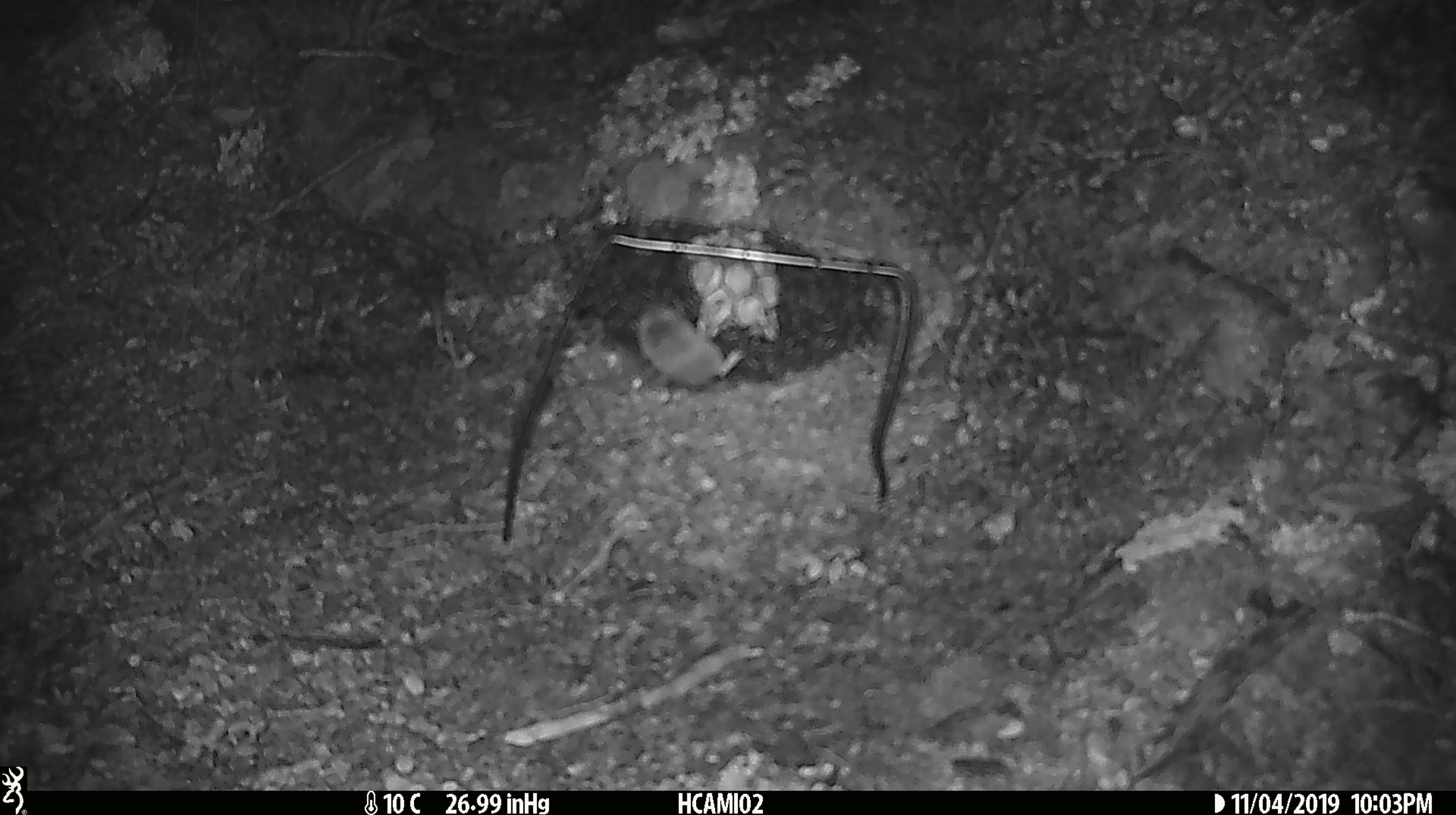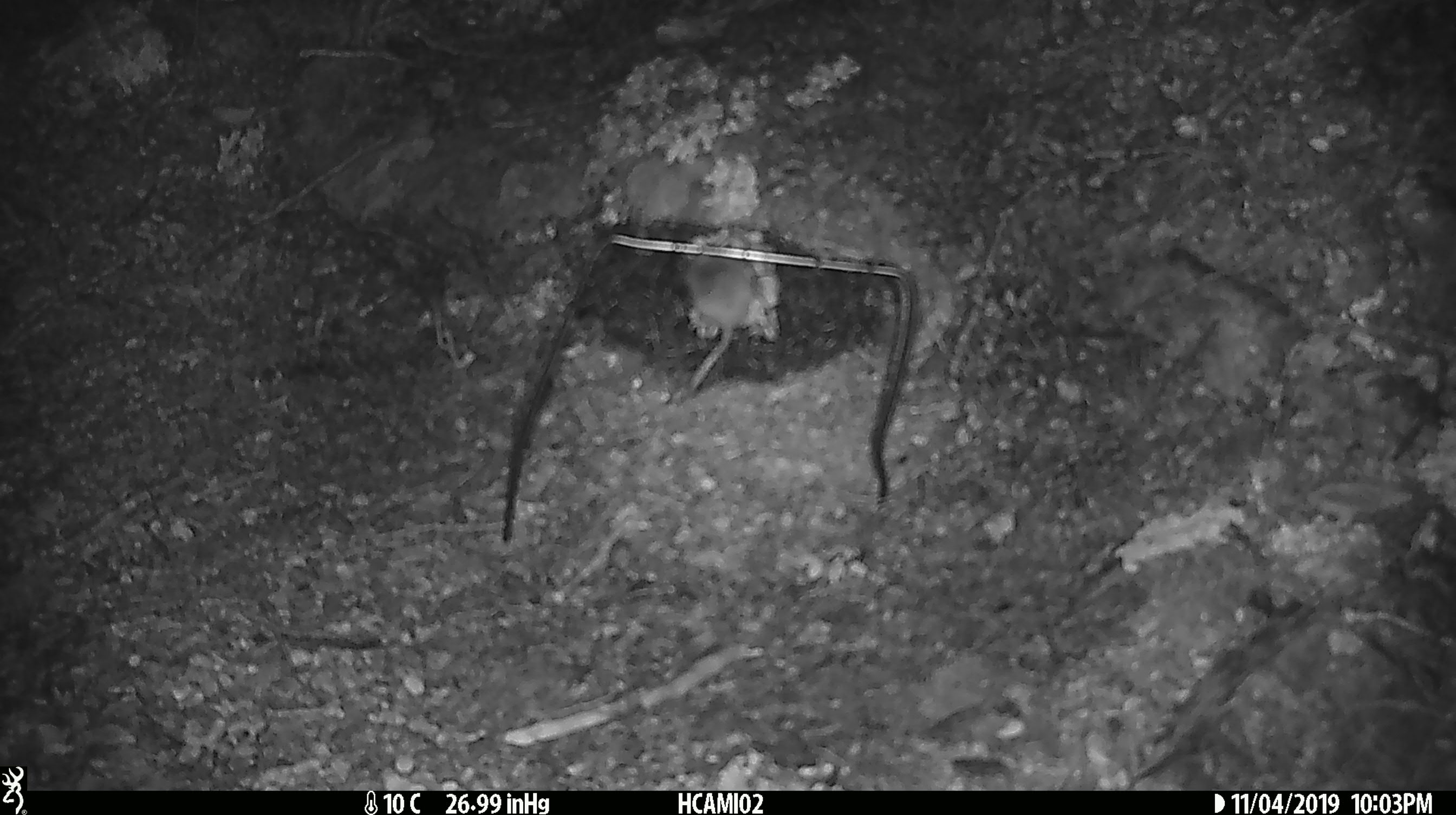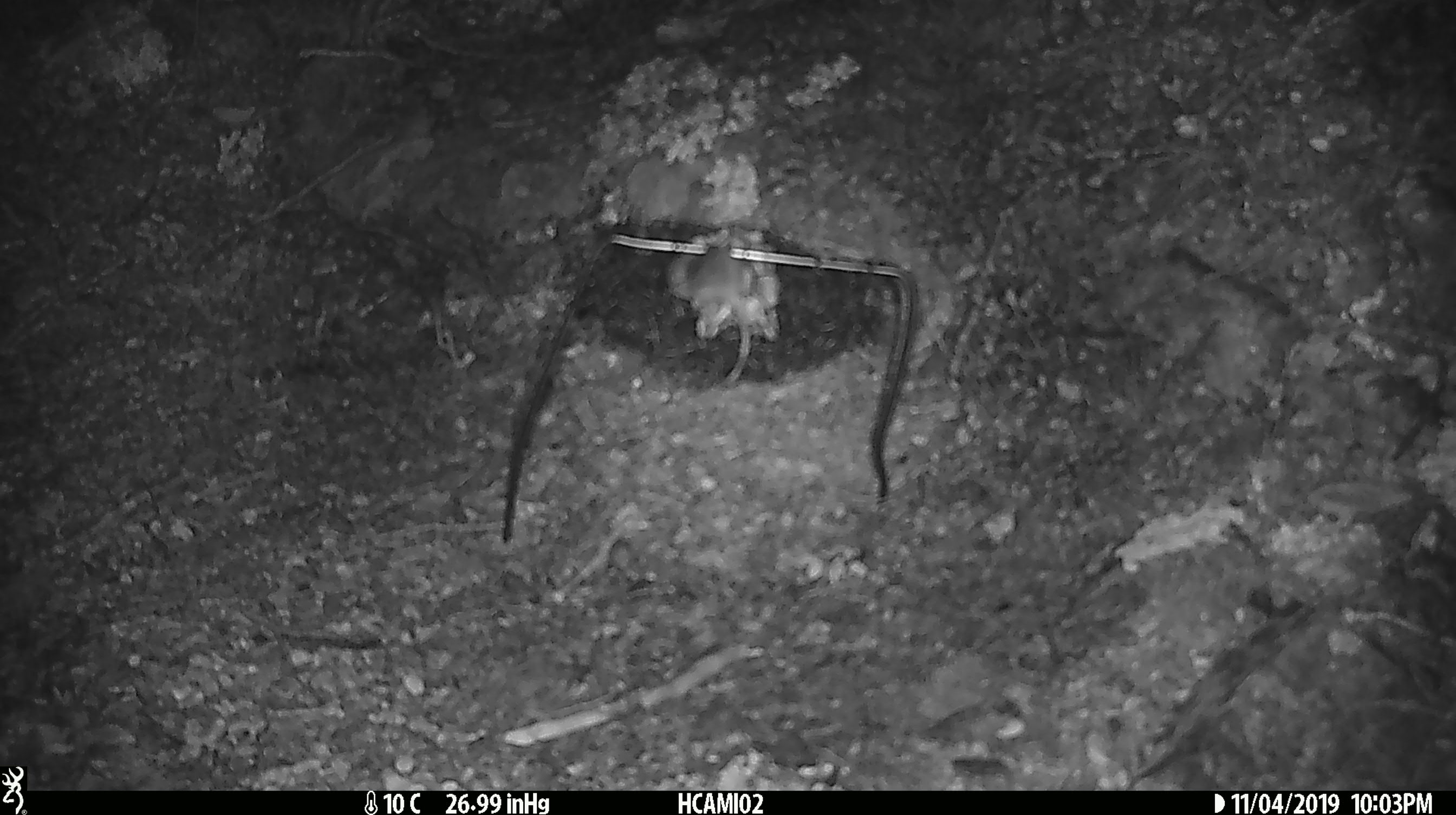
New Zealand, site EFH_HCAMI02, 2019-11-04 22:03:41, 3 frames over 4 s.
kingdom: Animalia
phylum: Chordata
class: Mammalia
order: Rodentia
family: Muridae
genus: Mus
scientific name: Mus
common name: mouse